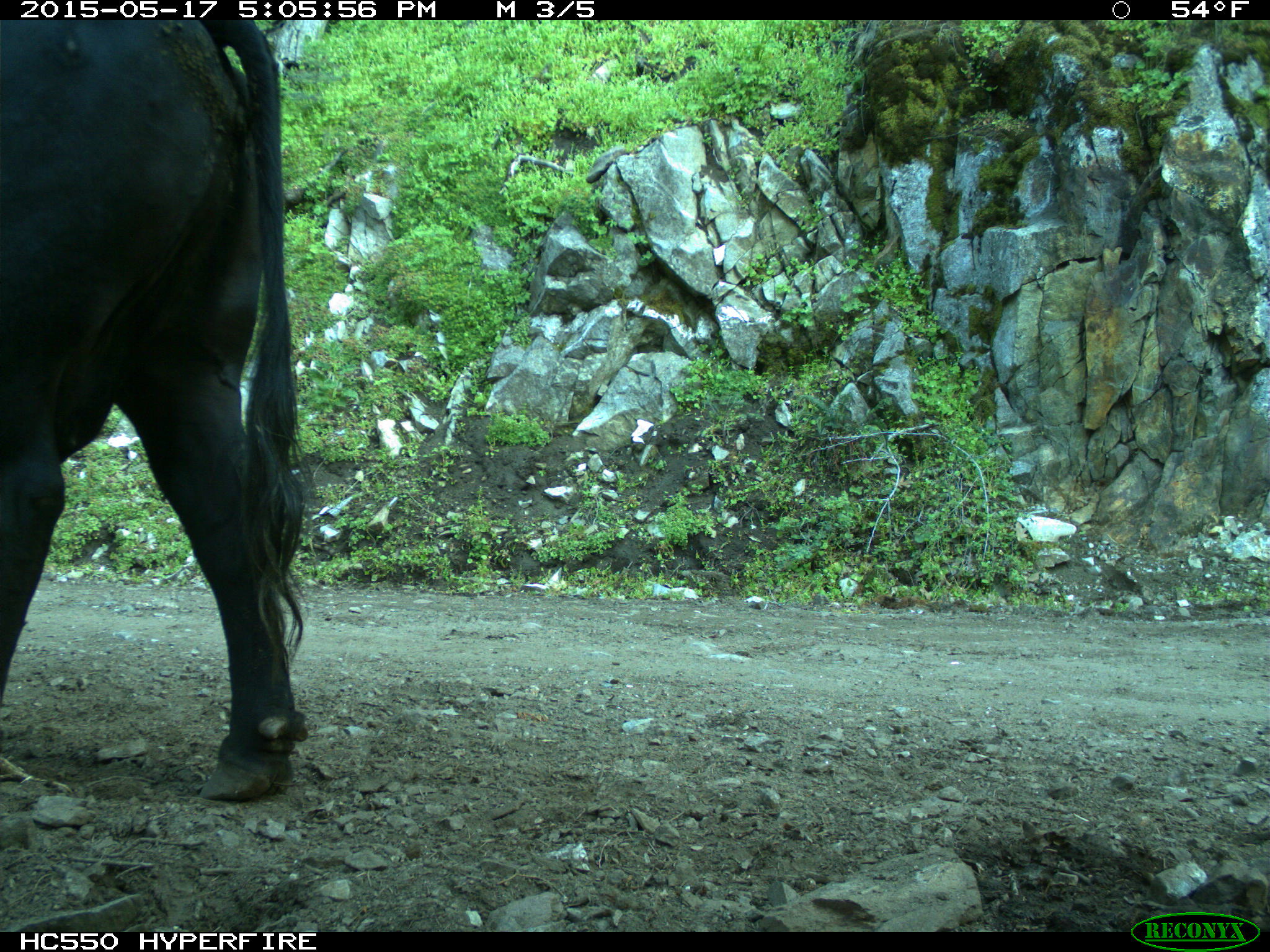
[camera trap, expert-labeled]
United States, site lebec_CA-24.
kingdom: Animalia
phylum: Chordata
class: Mammalia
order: Artiodactyla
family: Bovidae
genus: Bos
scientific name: Bos taurus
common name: domestic cow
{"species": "Bos taurus (domestic cow)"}